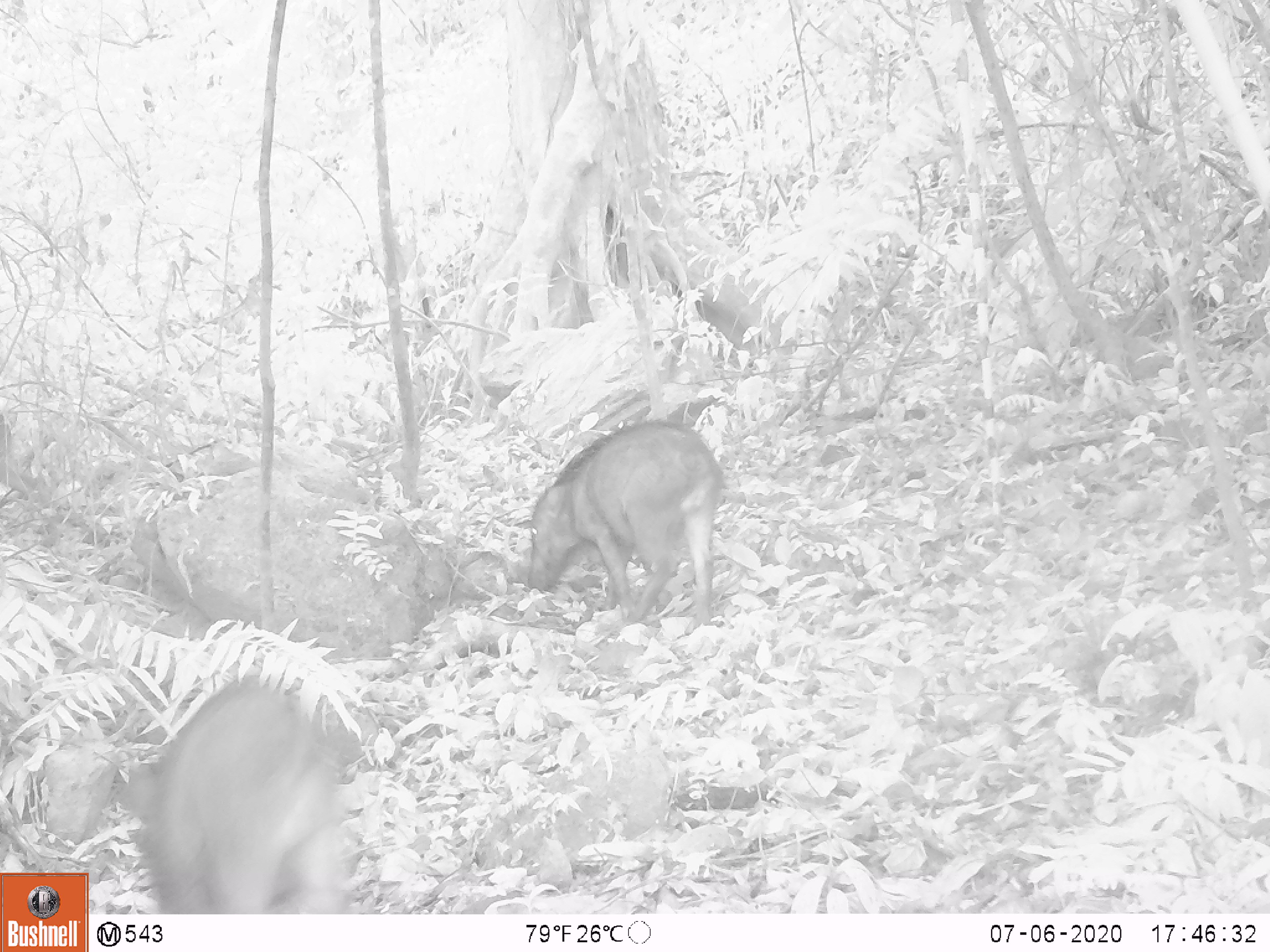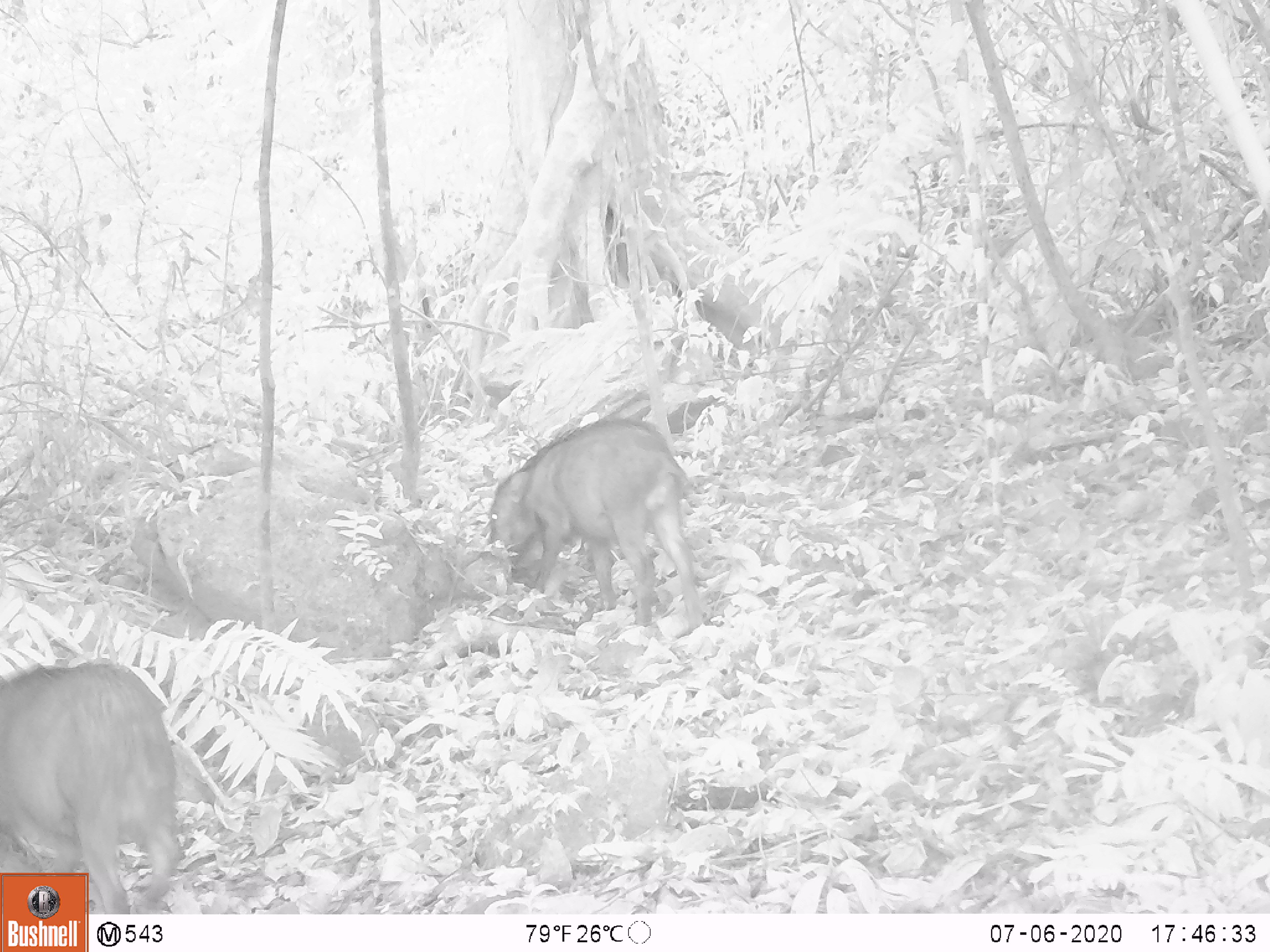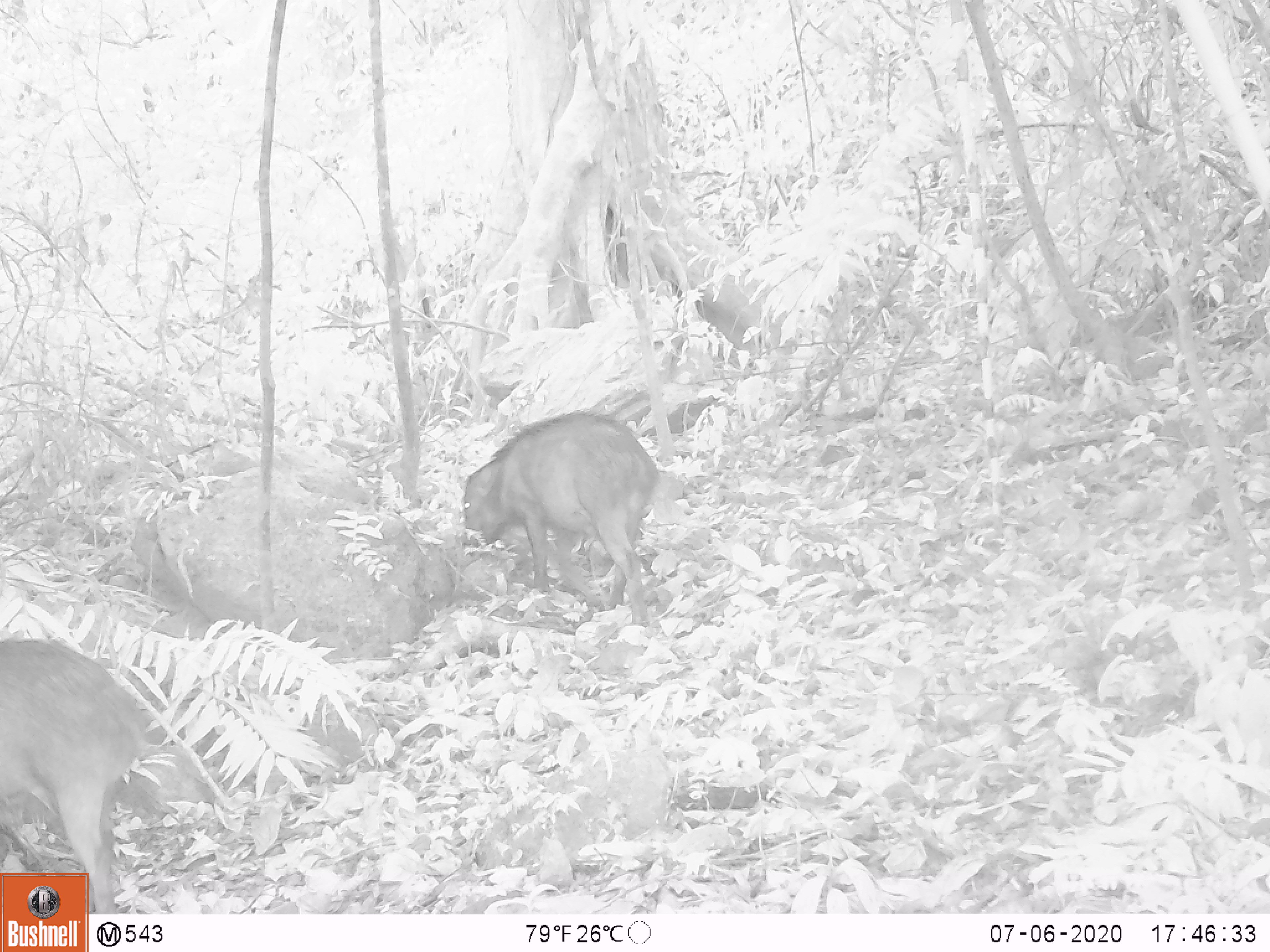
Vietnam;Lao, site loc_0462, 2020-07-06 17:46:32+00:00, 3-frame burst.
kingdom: Animalia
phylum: Chordata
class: Mammalia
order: Artiodactyla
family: Suidae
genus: Sus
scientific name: Sus scrofa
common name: eurasian wild pig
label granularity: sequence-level